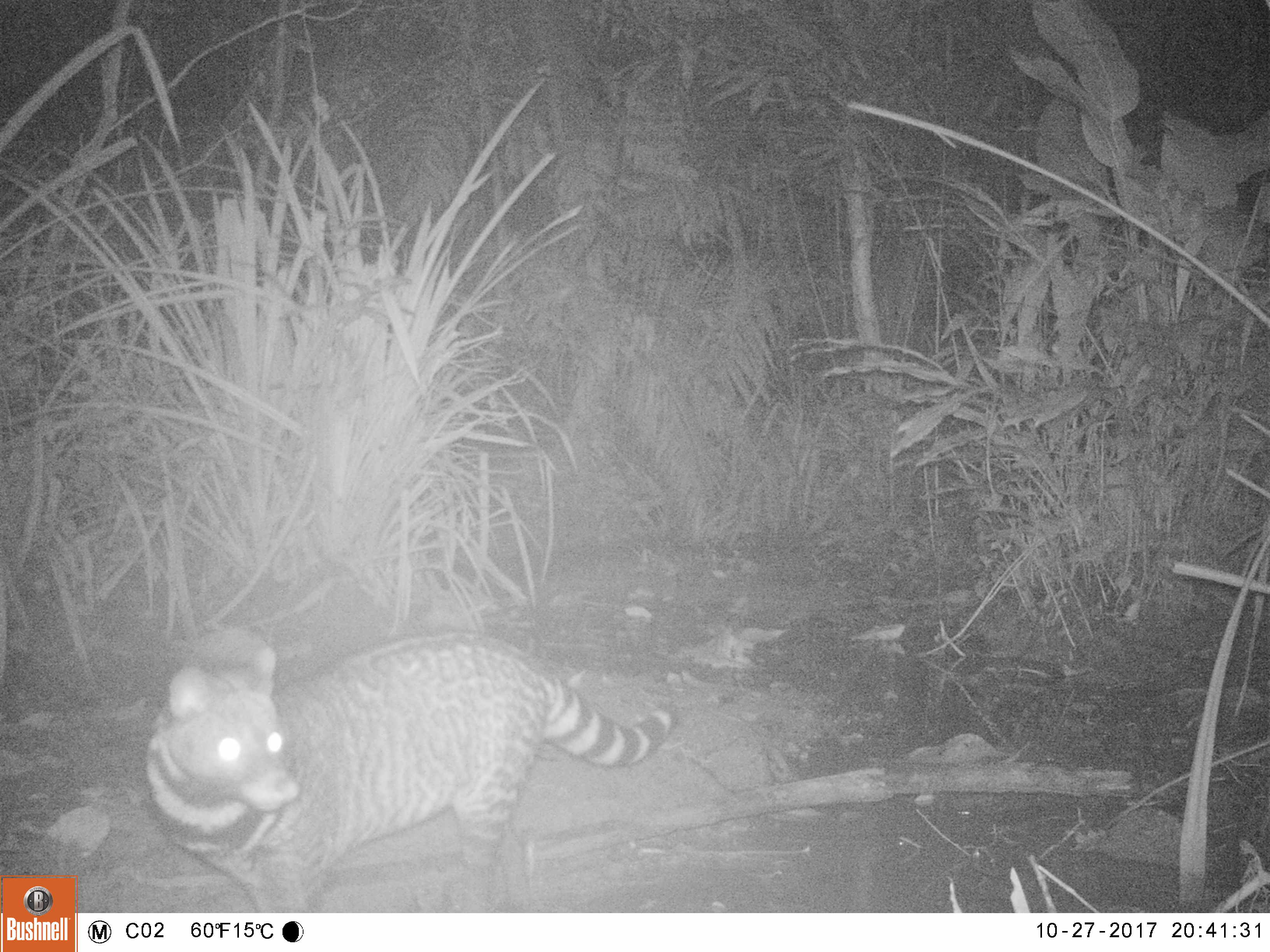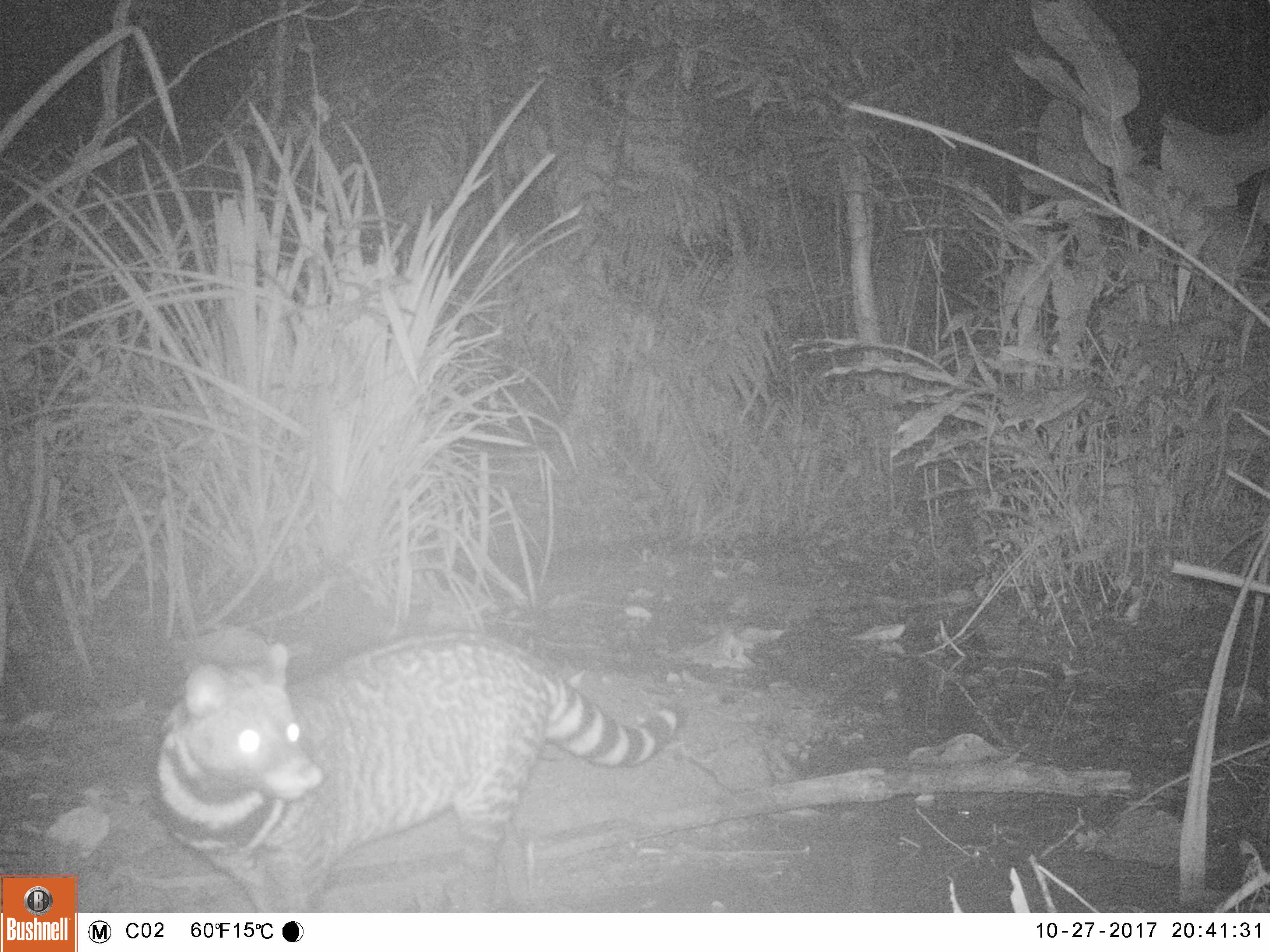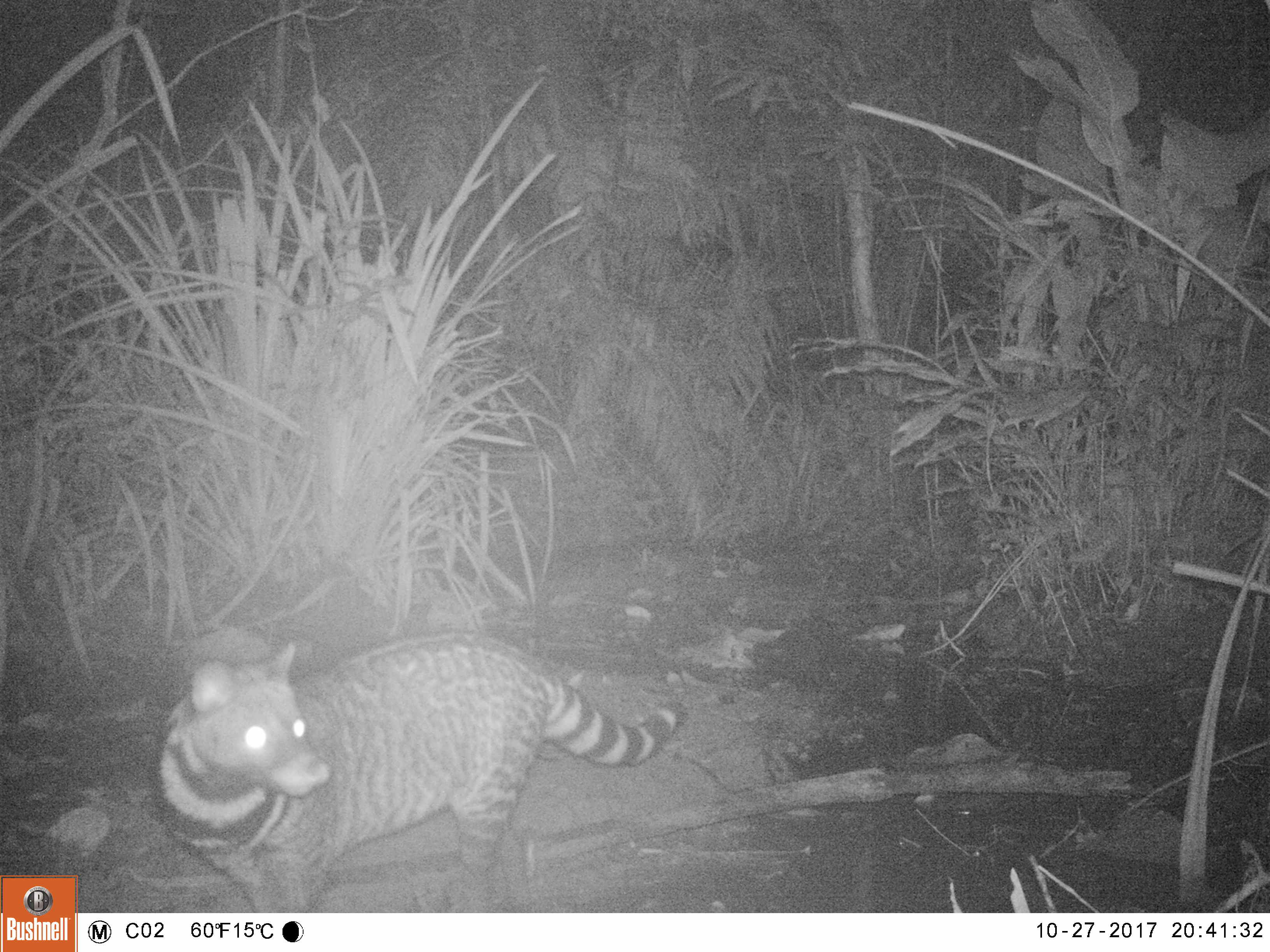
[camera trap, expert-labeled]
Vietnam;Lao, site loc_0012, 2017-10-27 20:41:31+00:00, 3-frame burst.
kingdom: Animalia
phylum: Chordata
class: Mammalia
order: Carnivora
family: Viverridae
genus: Viverra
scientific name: Viverra zibetha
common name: large indian civet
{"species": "large indian civet (Viverra zibetha)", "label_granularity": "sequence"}